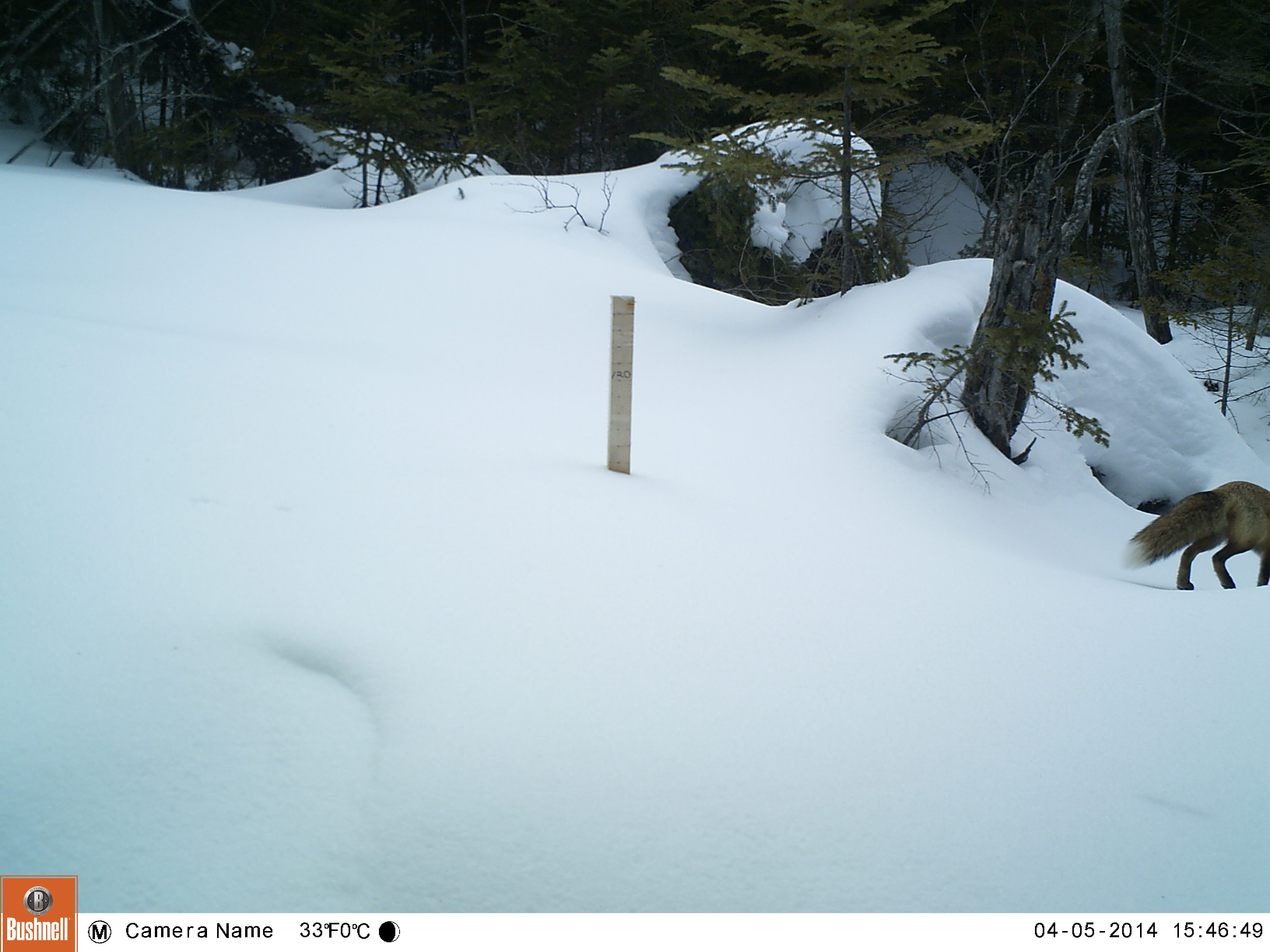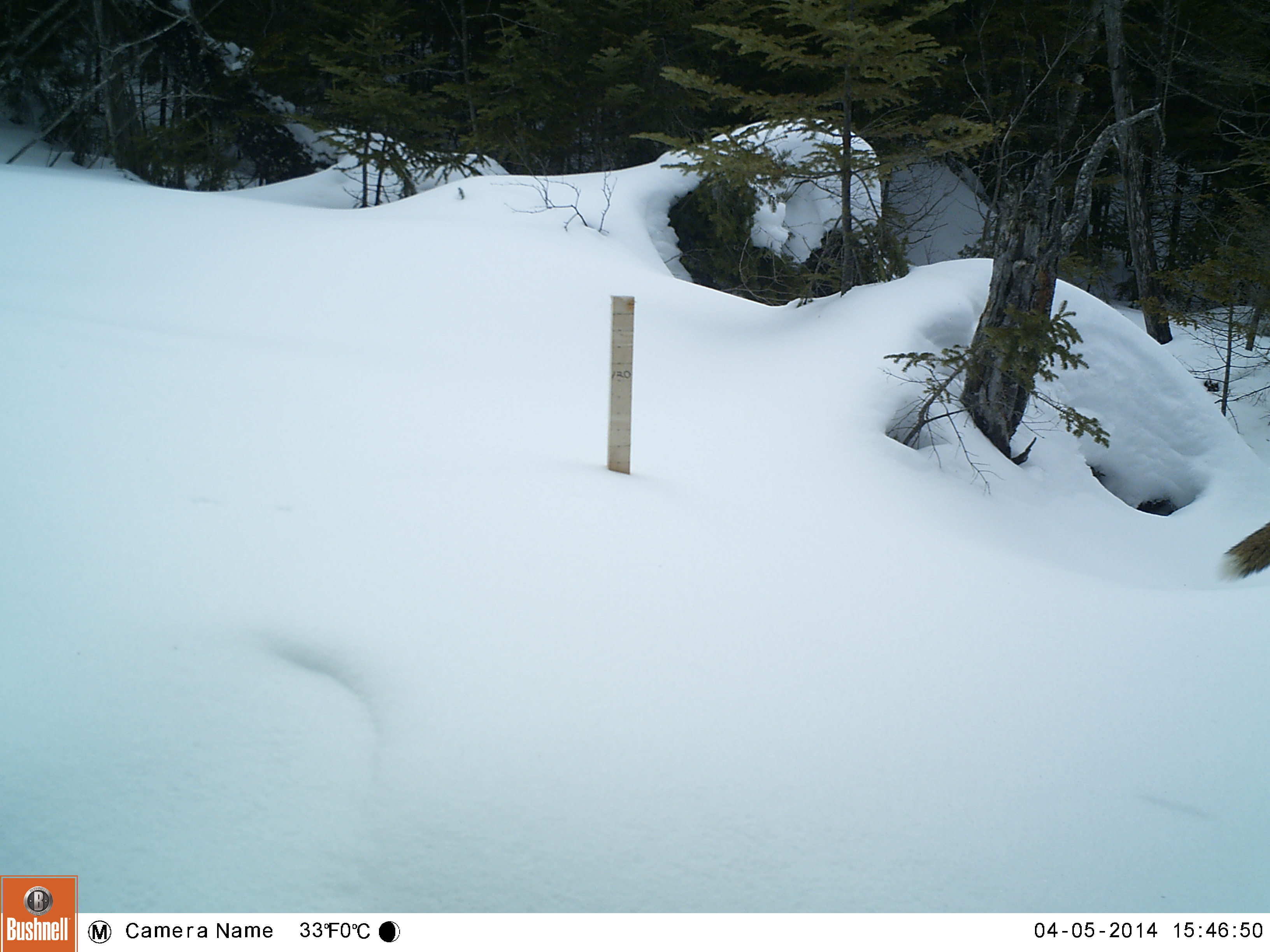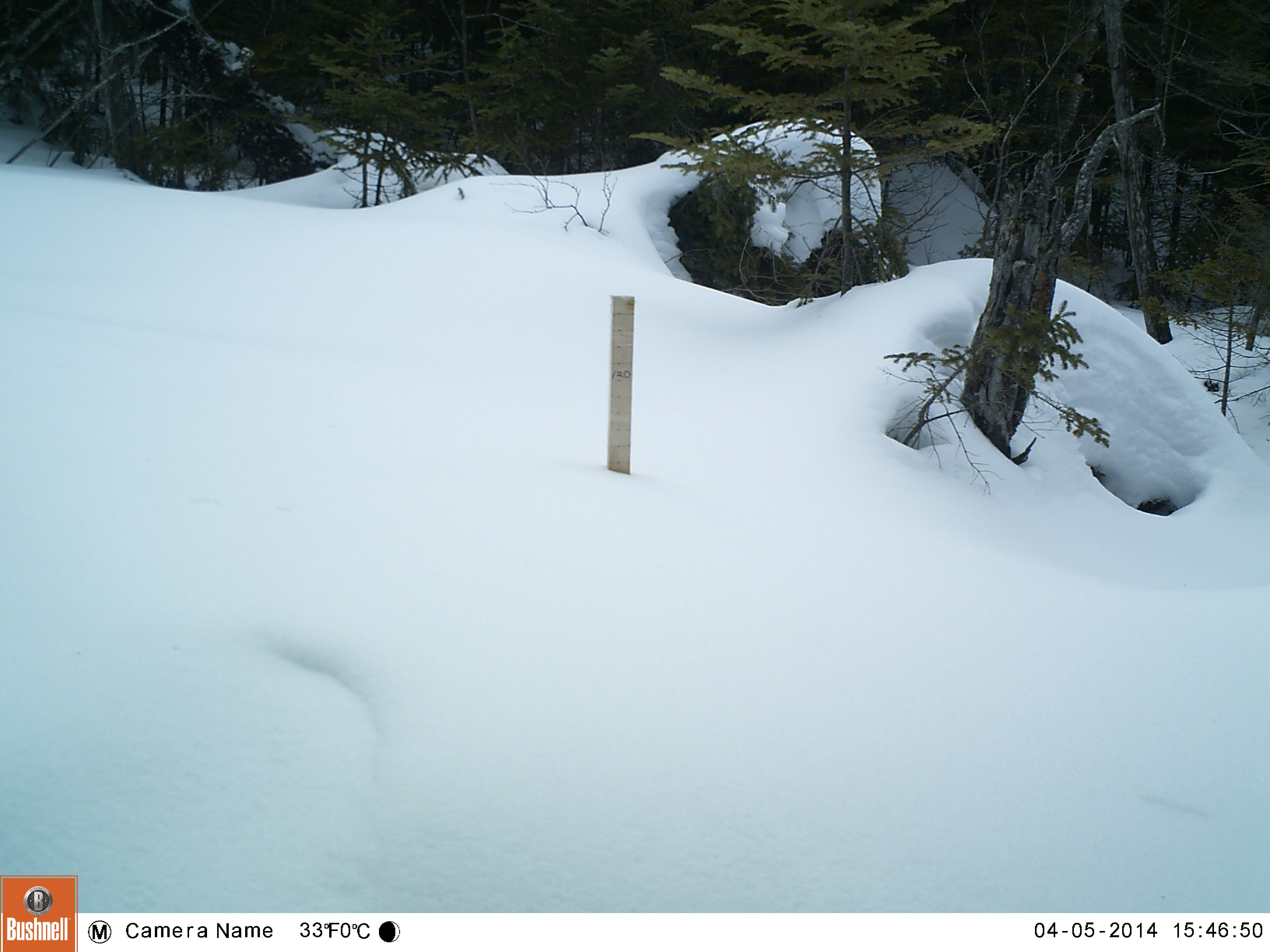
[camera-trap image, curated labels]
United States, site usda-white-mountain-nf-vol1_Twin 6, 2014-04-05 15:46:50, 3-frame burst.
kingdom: Animalia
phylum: Chordata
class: Mammalia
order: Carnivora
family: Canidae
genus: Vulpes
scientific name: Vulpes vulpes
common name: red fox